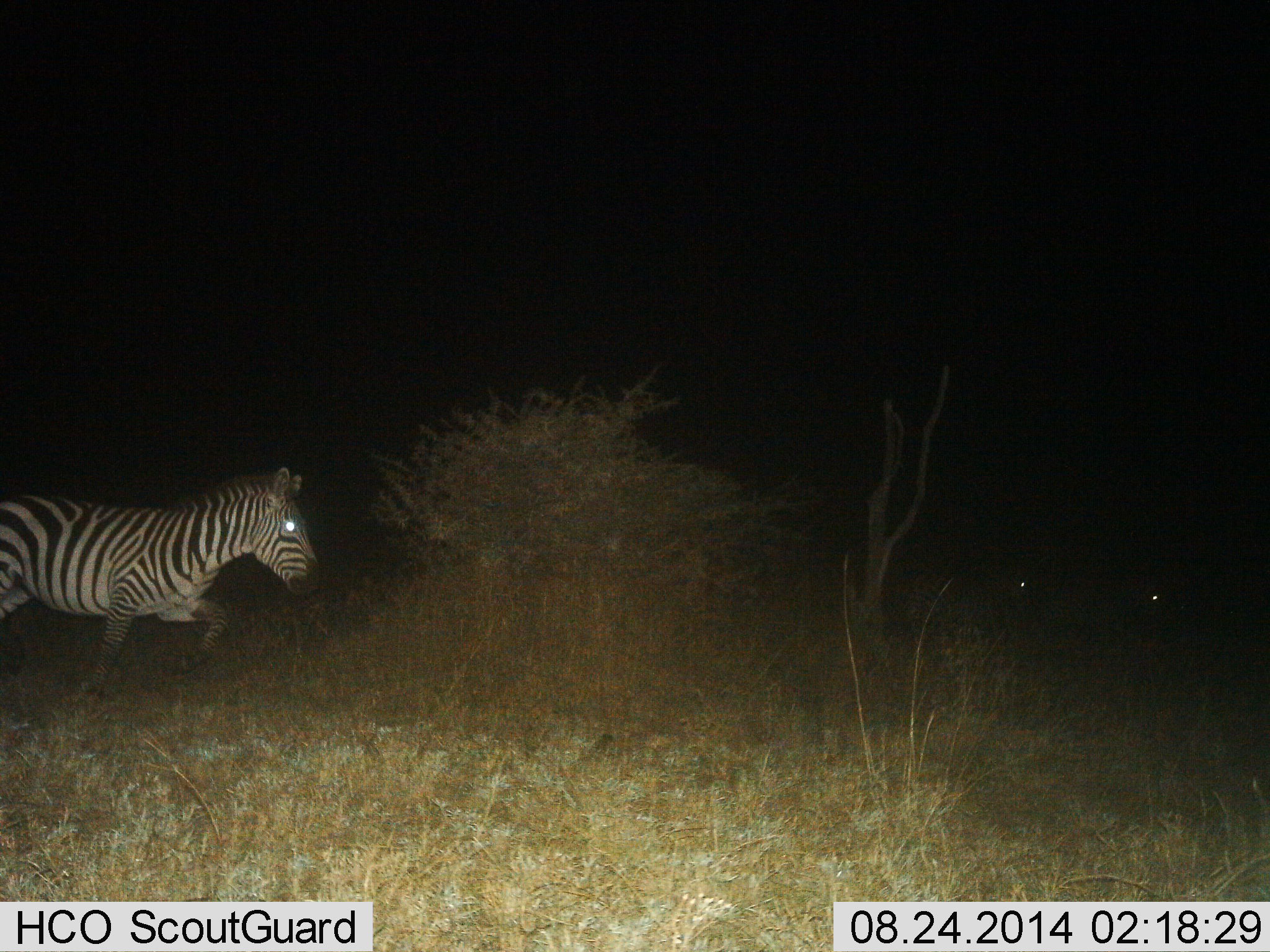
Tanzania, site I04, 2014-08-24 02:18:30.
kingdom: Animalia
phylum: Chordata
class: Mammalia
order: Perissodactyla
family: Equidae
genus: Equus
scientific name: Equus quagga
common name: plains zebra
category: zebra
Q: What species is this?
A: Zebra (plains zebra) (Equus quagga).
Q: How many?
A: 1.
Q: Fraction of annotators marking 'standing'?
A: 30%.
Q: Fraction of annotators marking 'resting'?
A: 0%.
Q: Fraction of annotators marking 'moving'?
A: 80%.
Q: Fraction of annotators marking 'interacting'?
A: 0%.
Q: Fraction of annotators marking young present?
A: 0%.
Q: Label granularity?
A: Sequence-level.